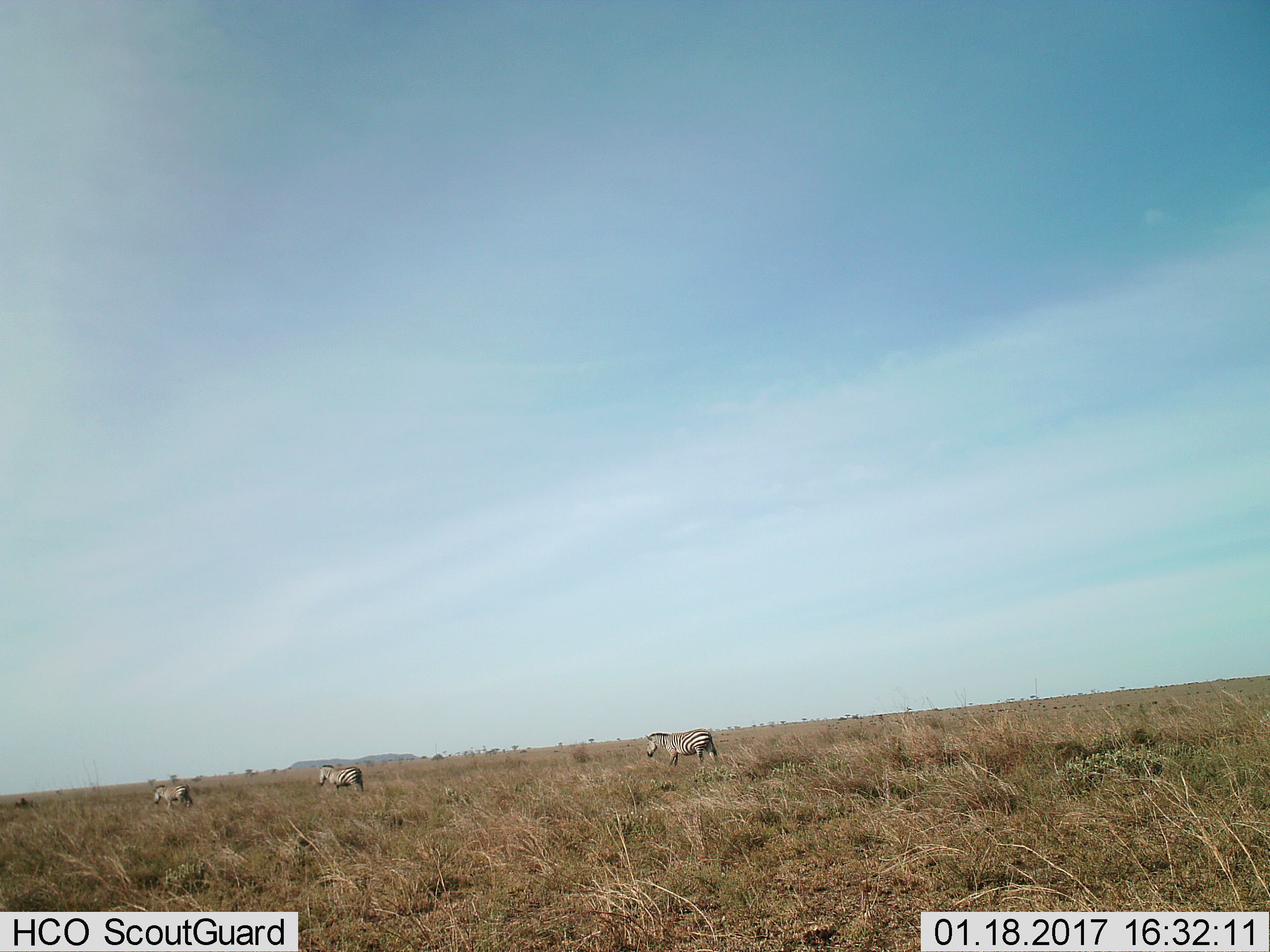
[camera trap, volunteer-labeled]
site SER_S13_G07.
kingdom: Animalia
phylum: Chordata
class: Mammalia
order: Perissodactyla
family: Equidae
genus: Equus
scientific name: Equus quagga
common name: plains zebra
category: zebraplains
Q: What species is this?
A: Zebraplains (plains zebra) (Equus quagga).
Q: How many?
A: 3.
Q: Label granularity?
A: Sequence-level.